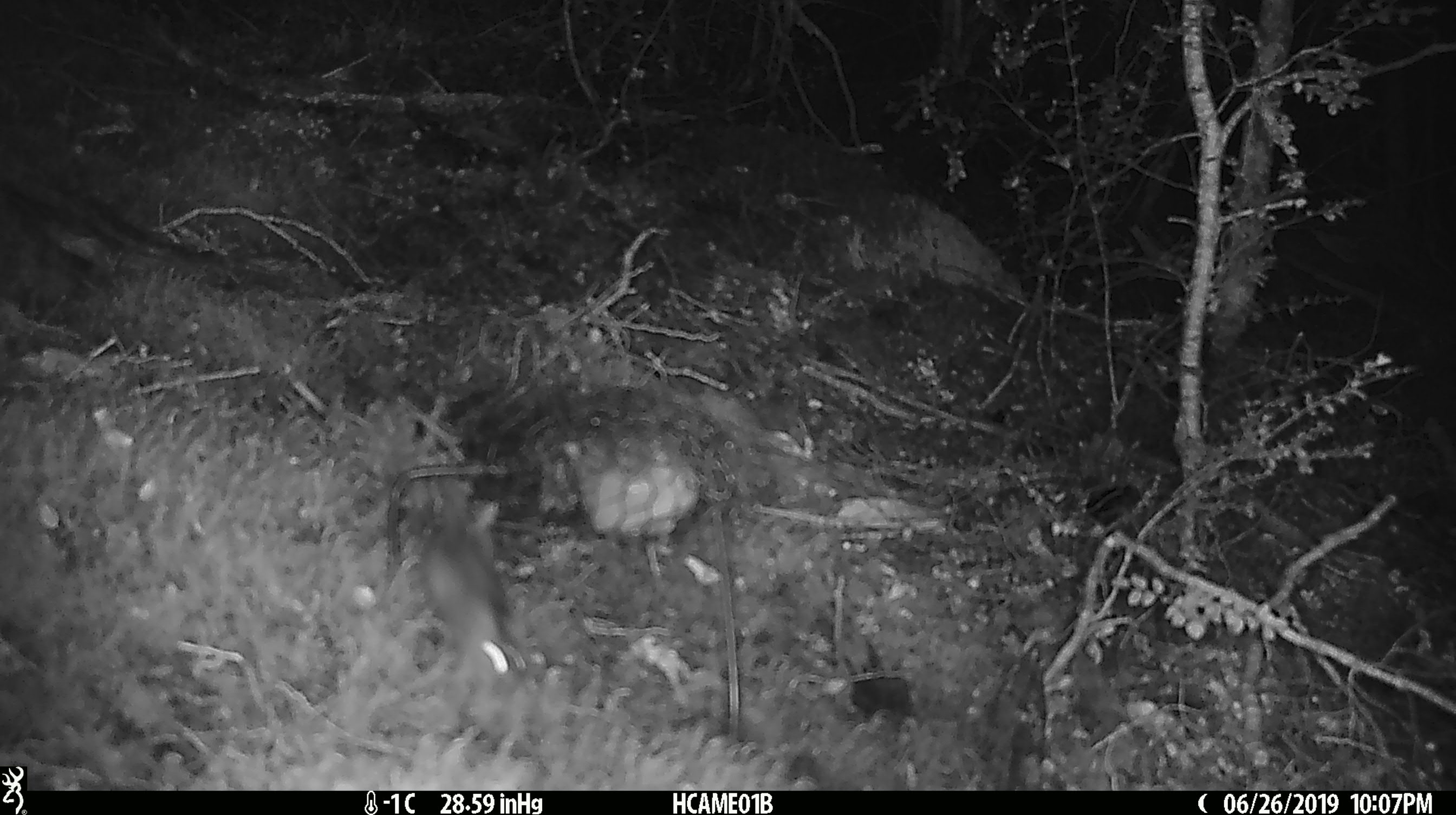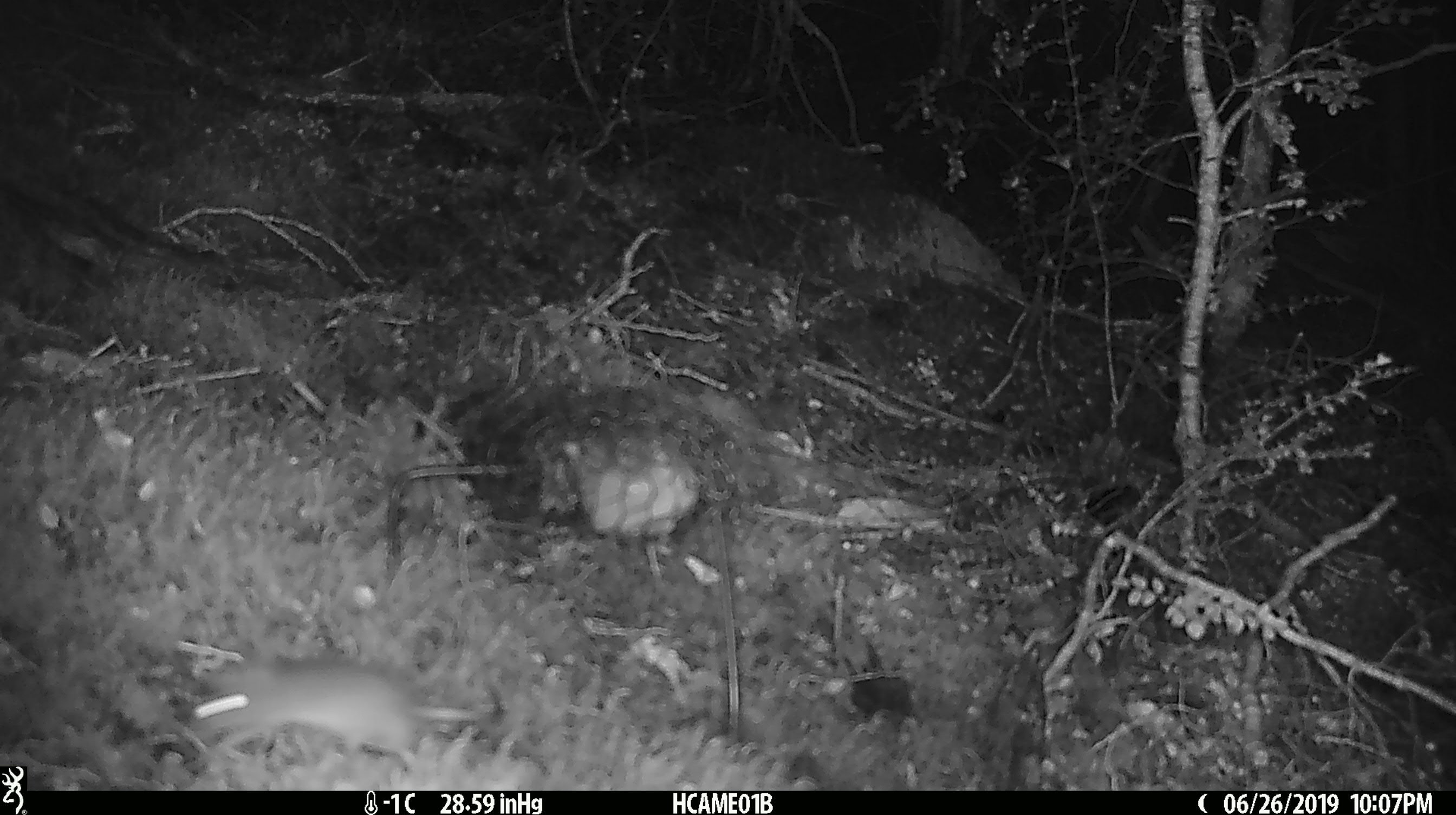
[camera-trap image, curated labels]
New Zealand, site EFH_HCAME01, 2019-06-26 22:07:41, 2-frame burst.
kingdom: Animalia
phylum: Chordata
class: Mammalia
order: Rodentia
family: Muridae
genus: Mus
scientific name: Mus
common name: mouse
Mouse (Mus).